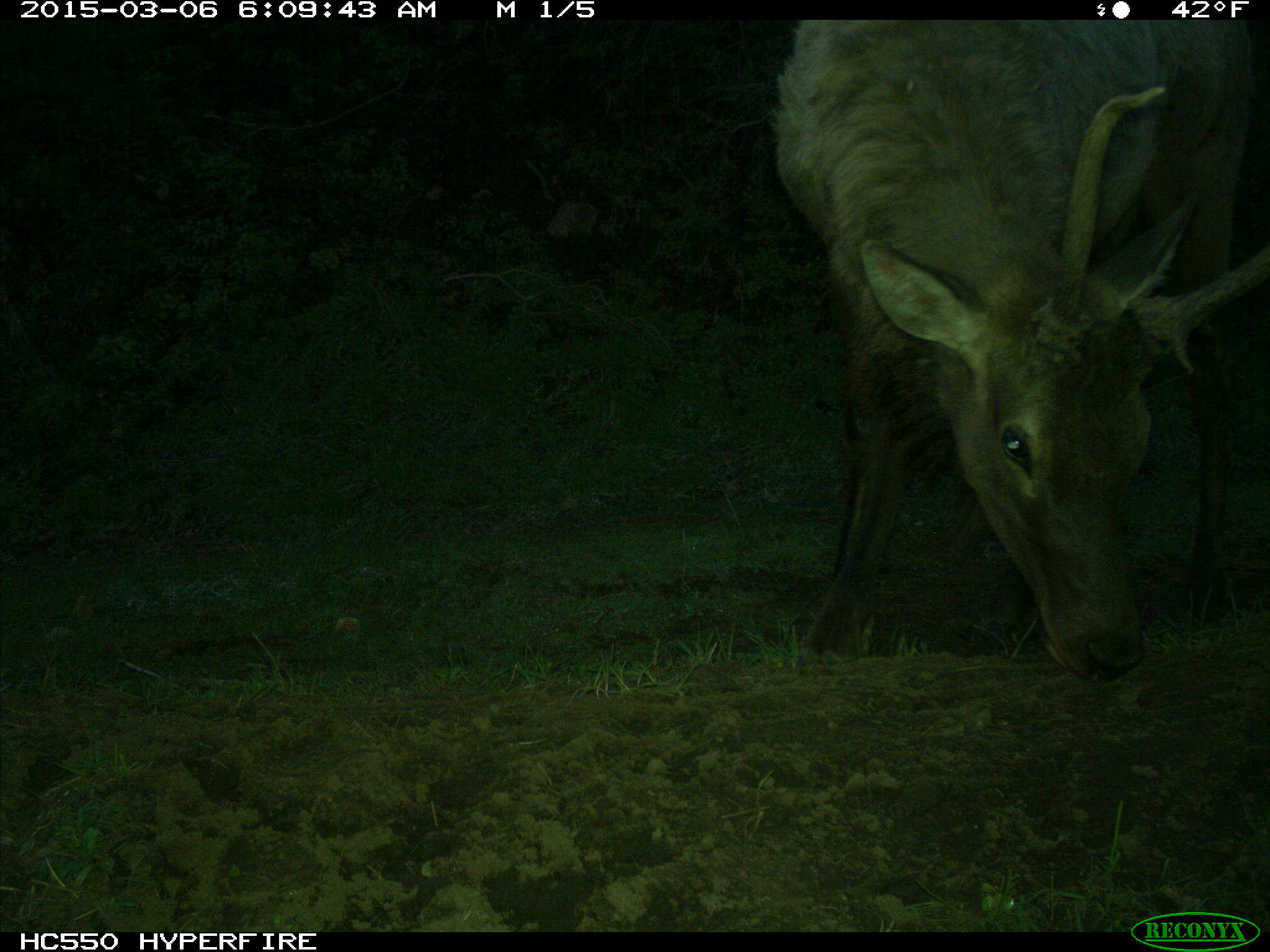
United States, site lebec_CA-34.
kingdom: Animalia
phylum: Chordata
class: Mammalia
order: Artiodactyla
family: Cervidae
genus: Cervus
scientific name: Cervus canadensis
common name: elk